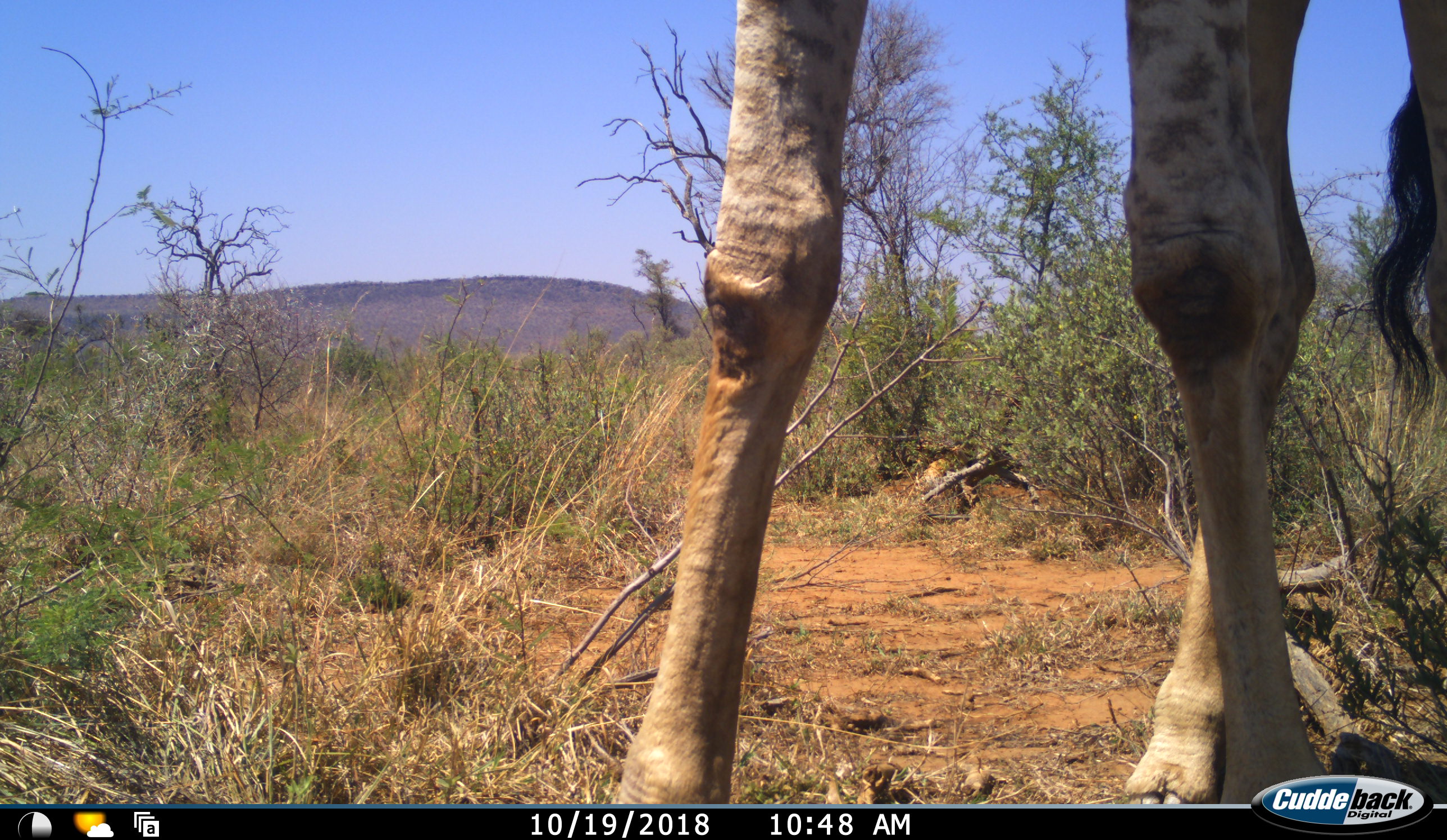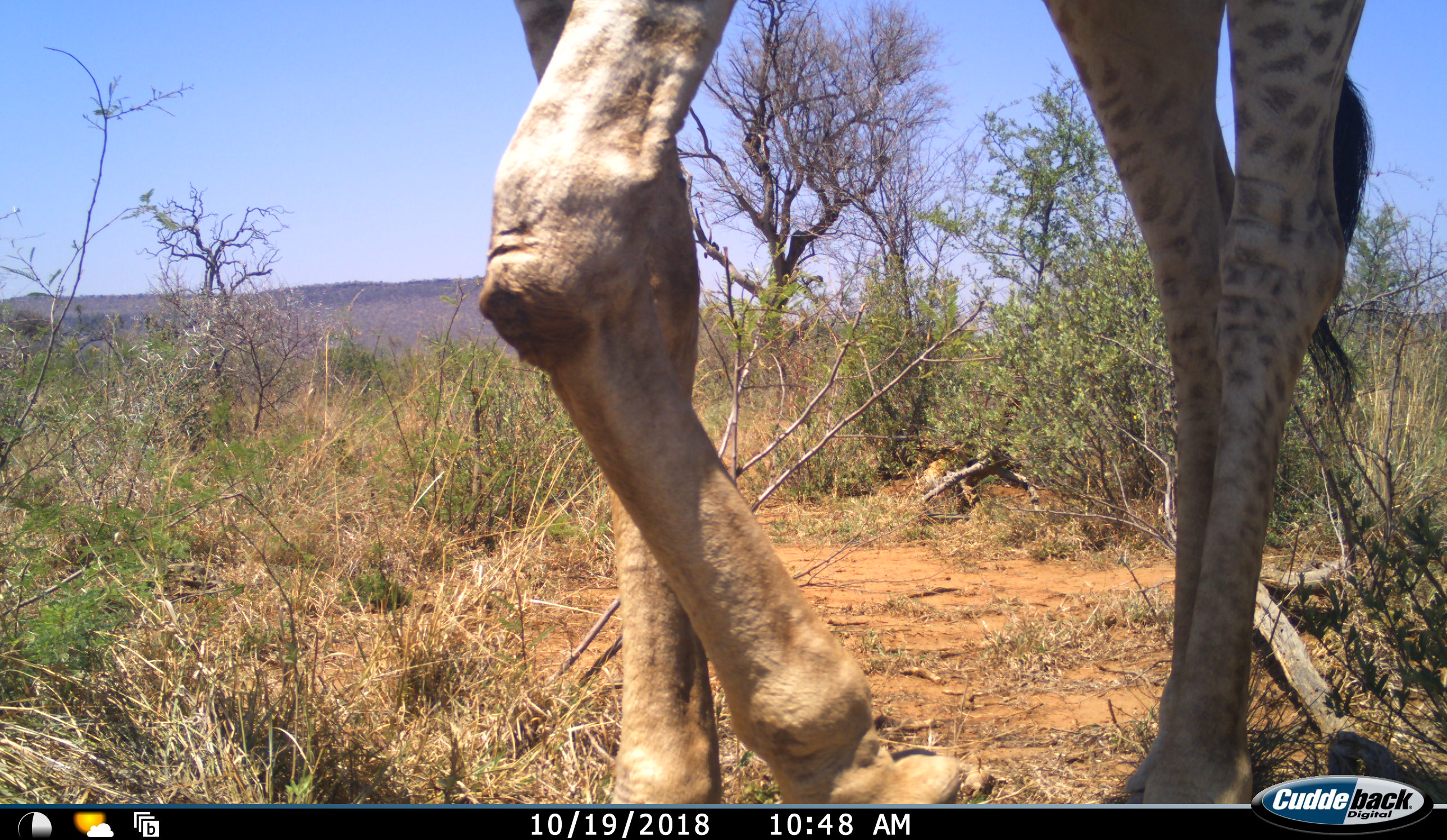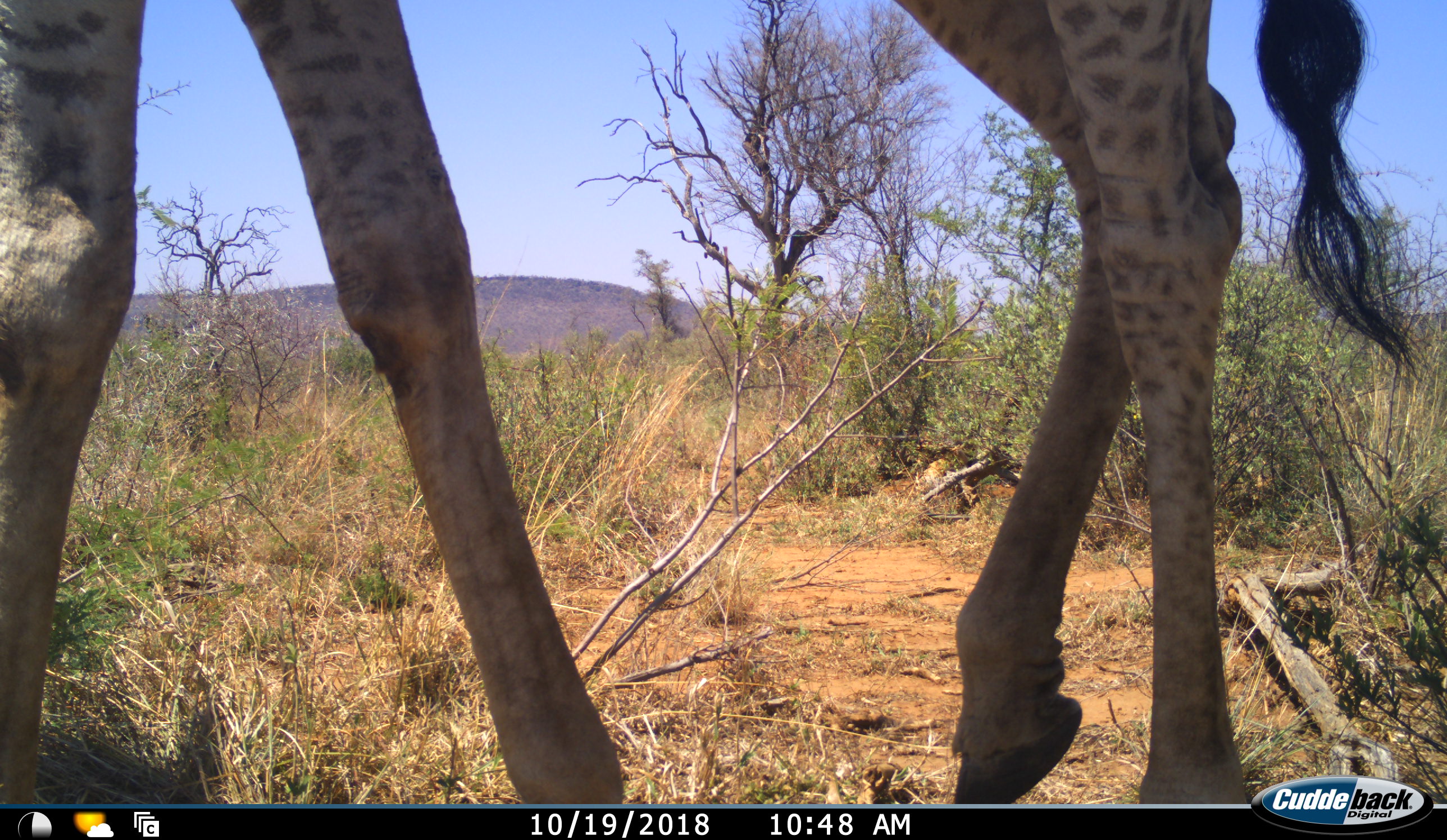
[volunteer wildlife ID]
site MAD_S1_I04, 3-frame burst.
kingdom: Animalia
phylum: Chordata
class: Mammalia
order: Artiodactyla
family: Giraffidae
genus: Giraffa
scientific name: Giraffa camelopardalis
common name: giraffe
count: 1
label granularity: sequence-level